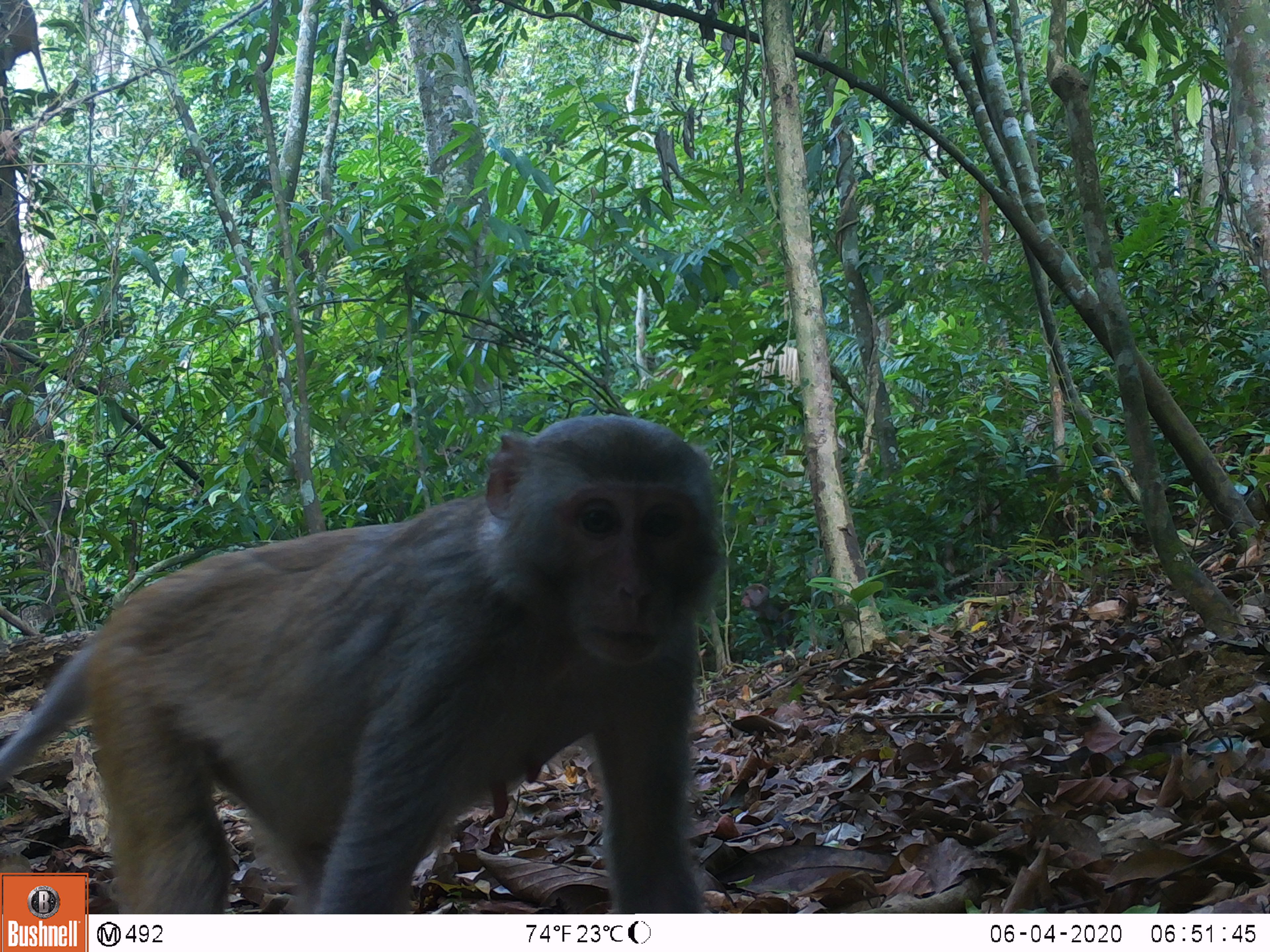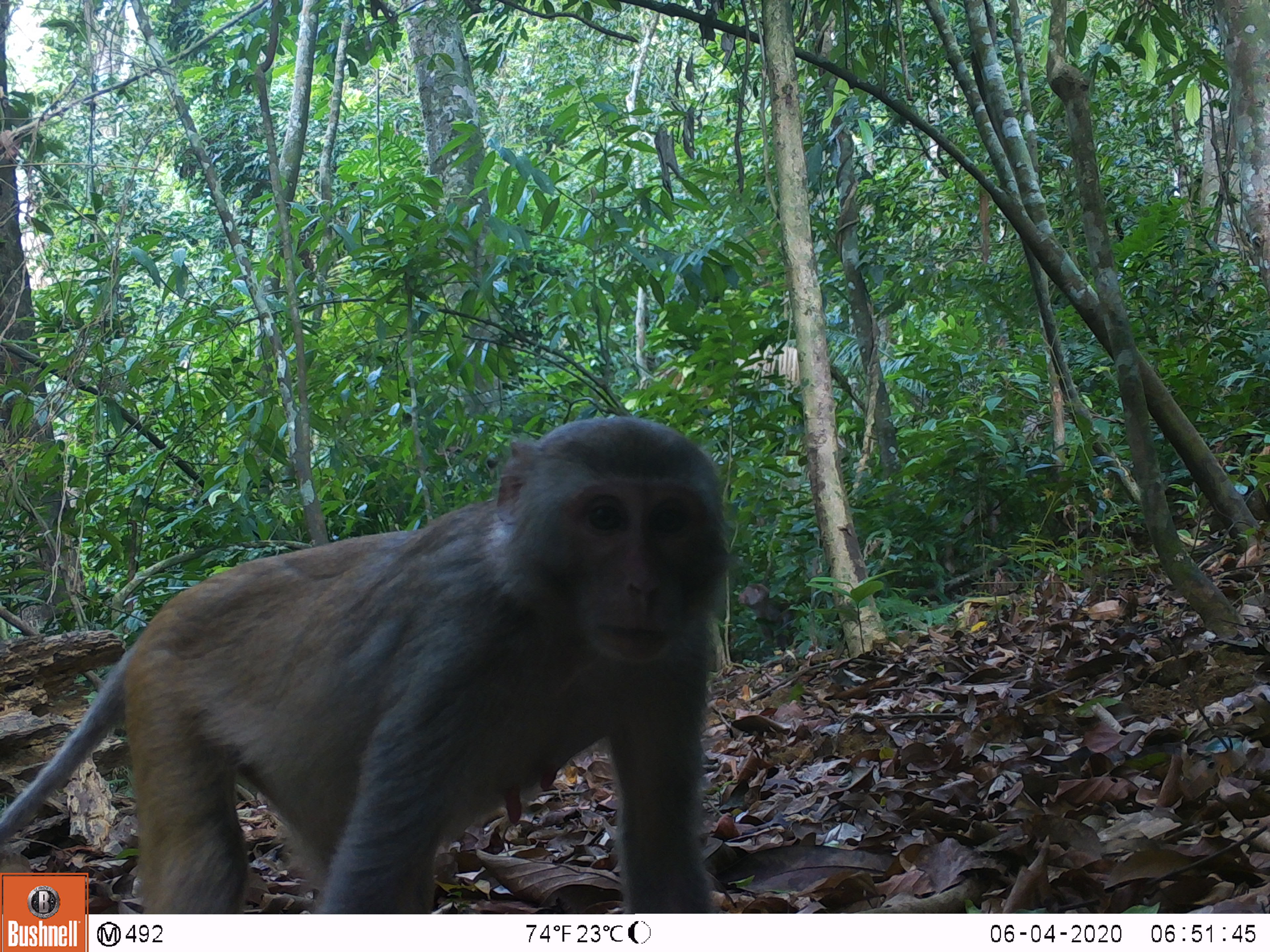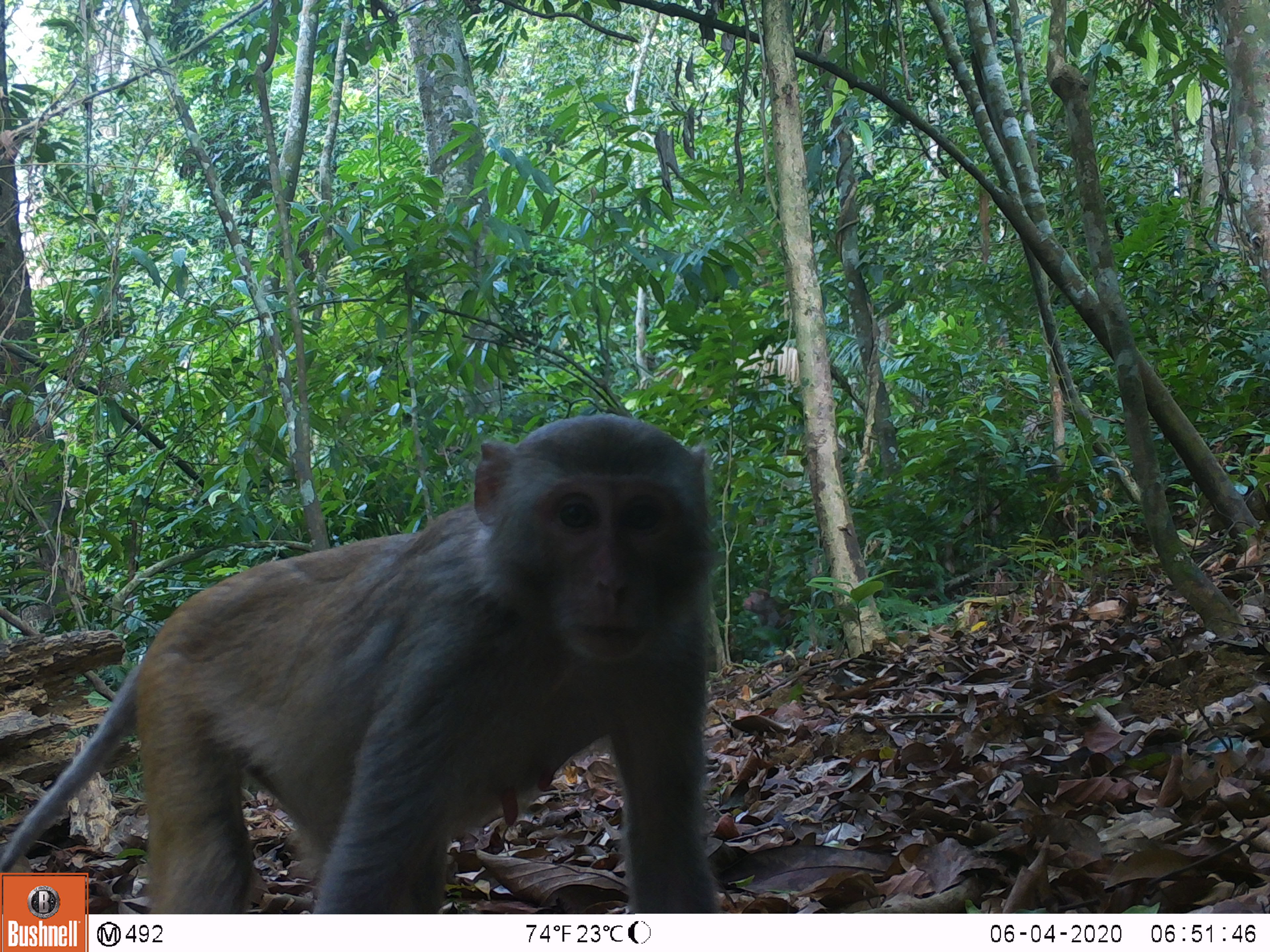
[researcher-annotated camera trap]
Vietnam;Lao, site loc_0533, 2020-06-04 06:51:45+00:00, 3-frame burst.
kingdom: Animalia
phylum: Chordata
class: Mammalia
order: Primates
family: Cercopithecidae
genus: Macaca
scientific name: Macaca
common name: macaques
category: assam or rhesus macaque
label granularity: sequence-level